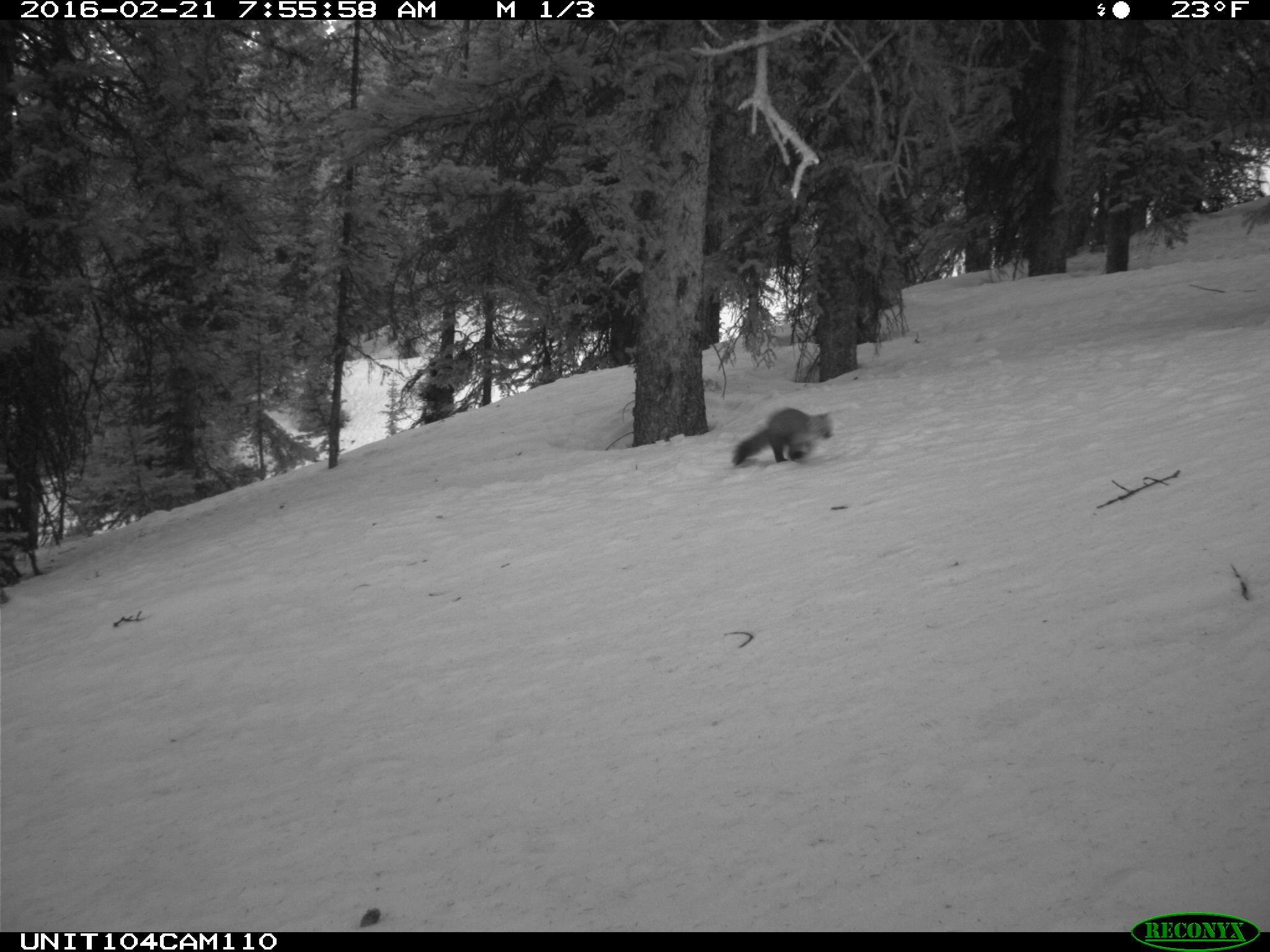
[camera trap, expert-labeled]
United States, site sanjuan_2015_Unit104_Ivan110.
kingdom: Animalia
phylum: Chordata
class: Mammalia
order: Carnivora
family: Mustelidae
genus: Martes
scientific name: Martes americana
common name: american marten